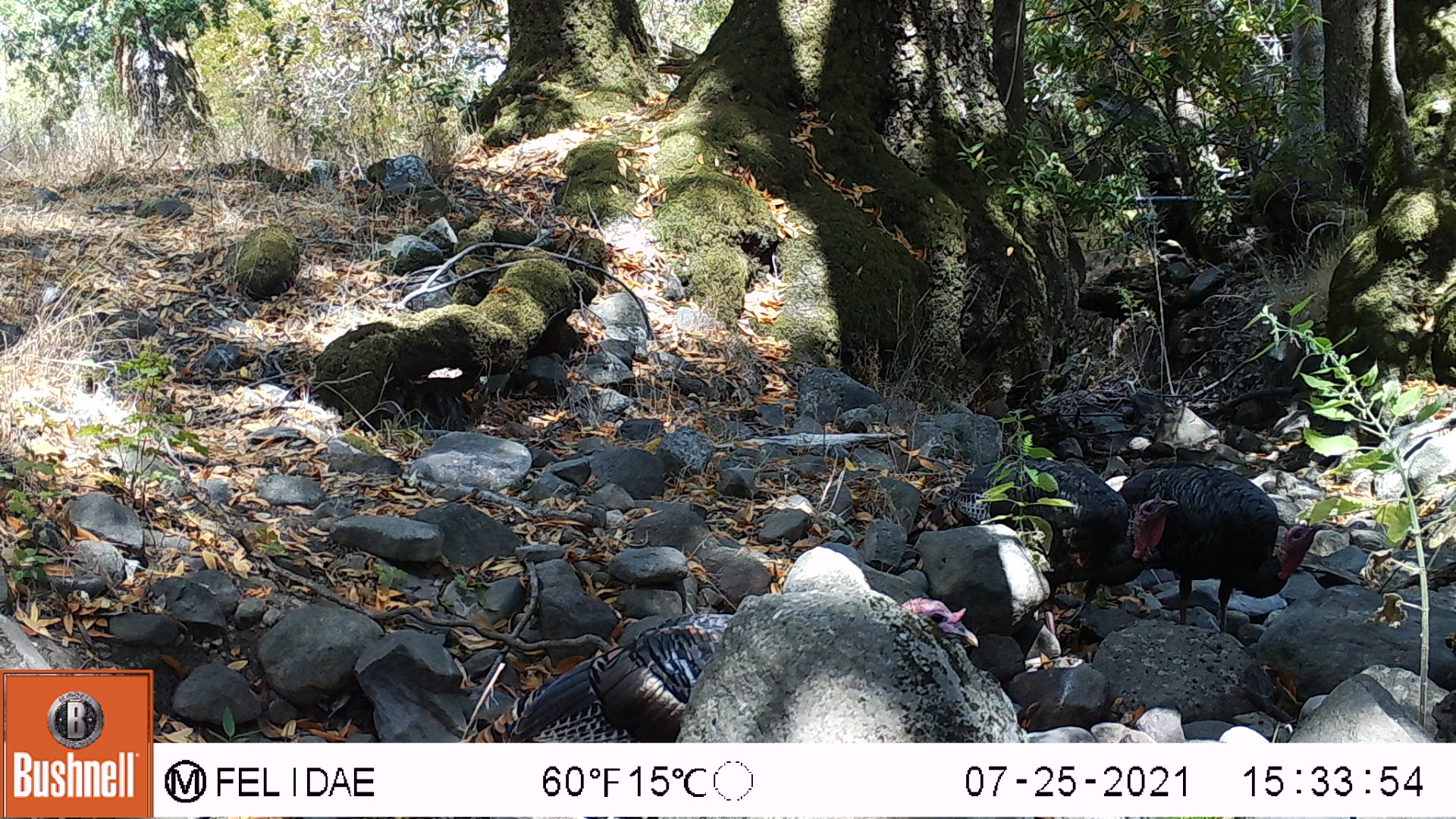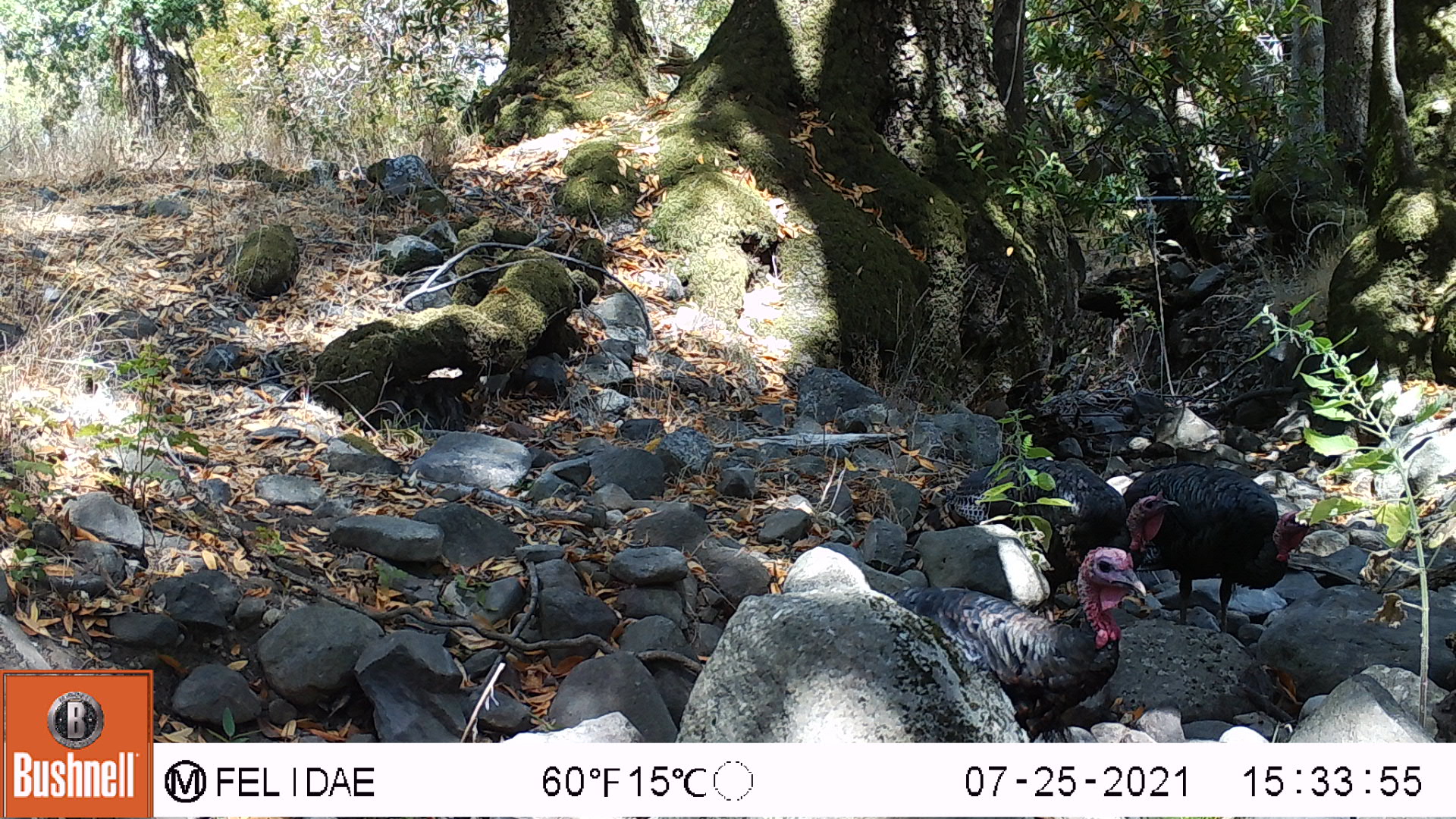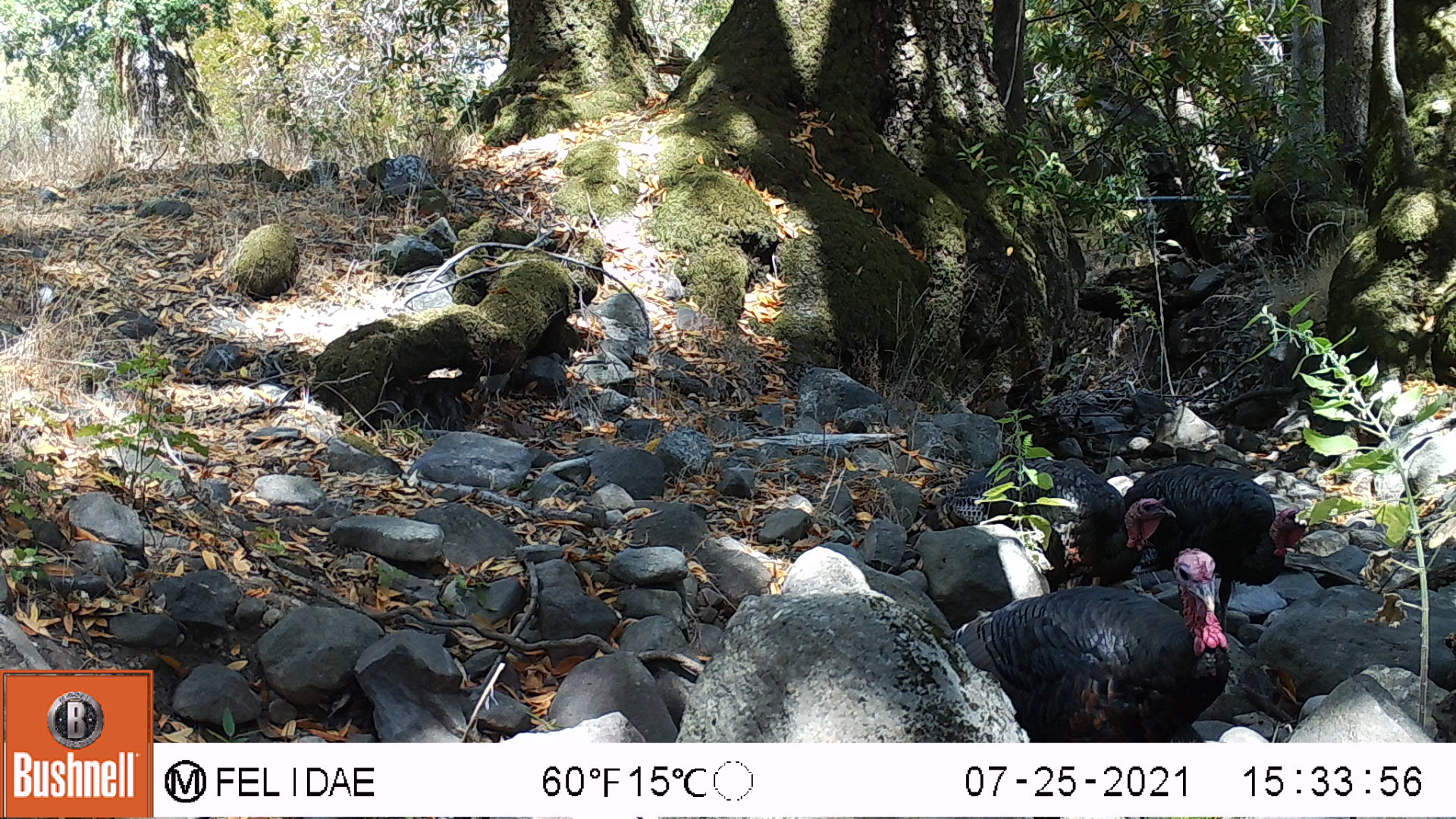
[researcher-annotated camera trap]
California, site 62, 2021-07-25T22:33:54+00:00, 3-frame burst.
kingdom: Animalia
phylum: Chordata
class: Aves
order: Galliformes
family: Phasianidae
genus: Meleagris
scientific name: Meleagris gallopavo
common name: turkey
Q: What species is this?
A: Turkey (Meleagris gallopavo).